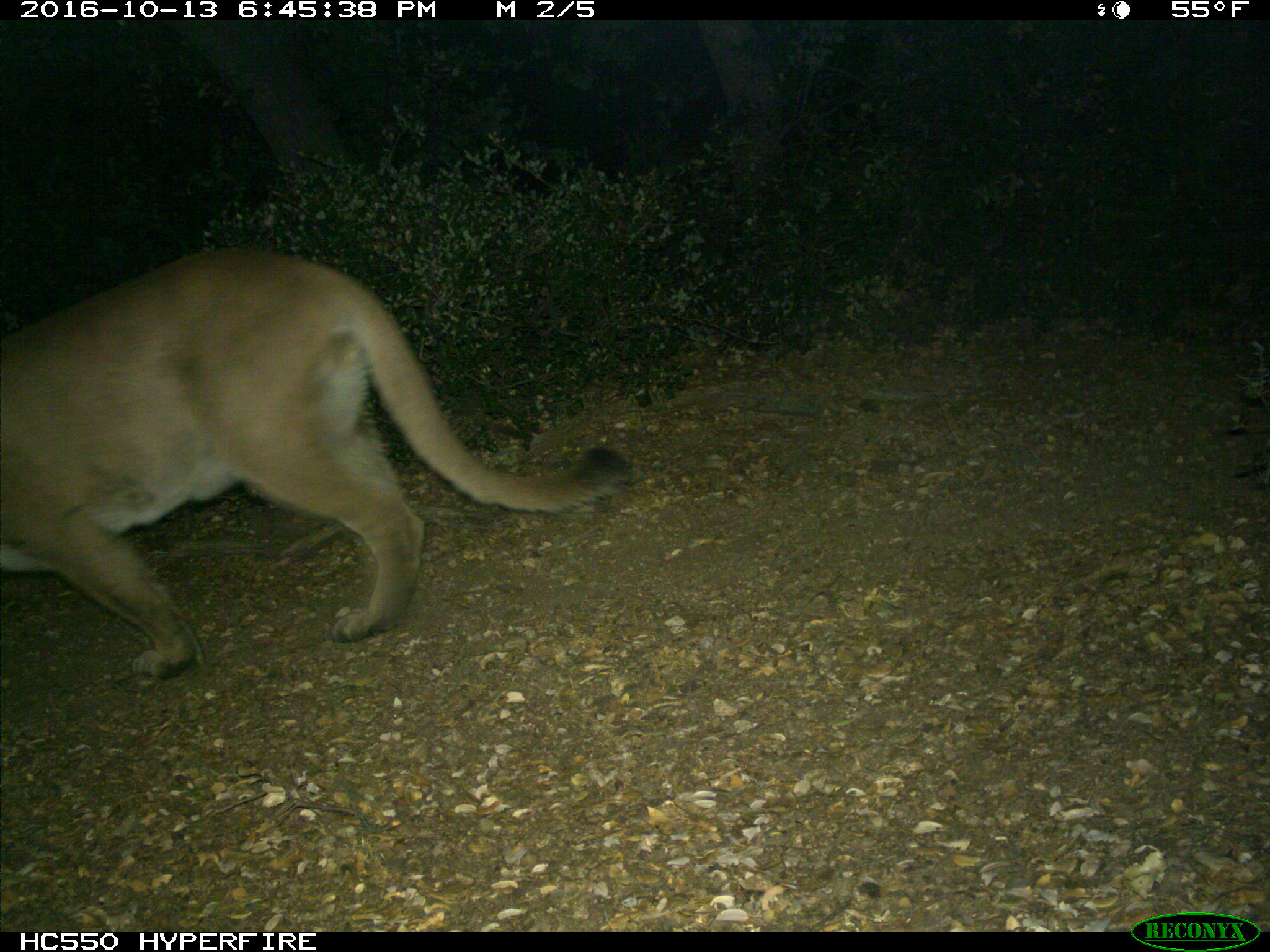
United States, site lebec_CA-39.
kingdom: Animalia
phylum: Chordata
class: Mammalia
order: Carnivora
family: Felidae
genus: Puma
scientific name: Puma concolor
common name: mountain lion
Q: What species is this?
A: Puma concolor (mountain lion).